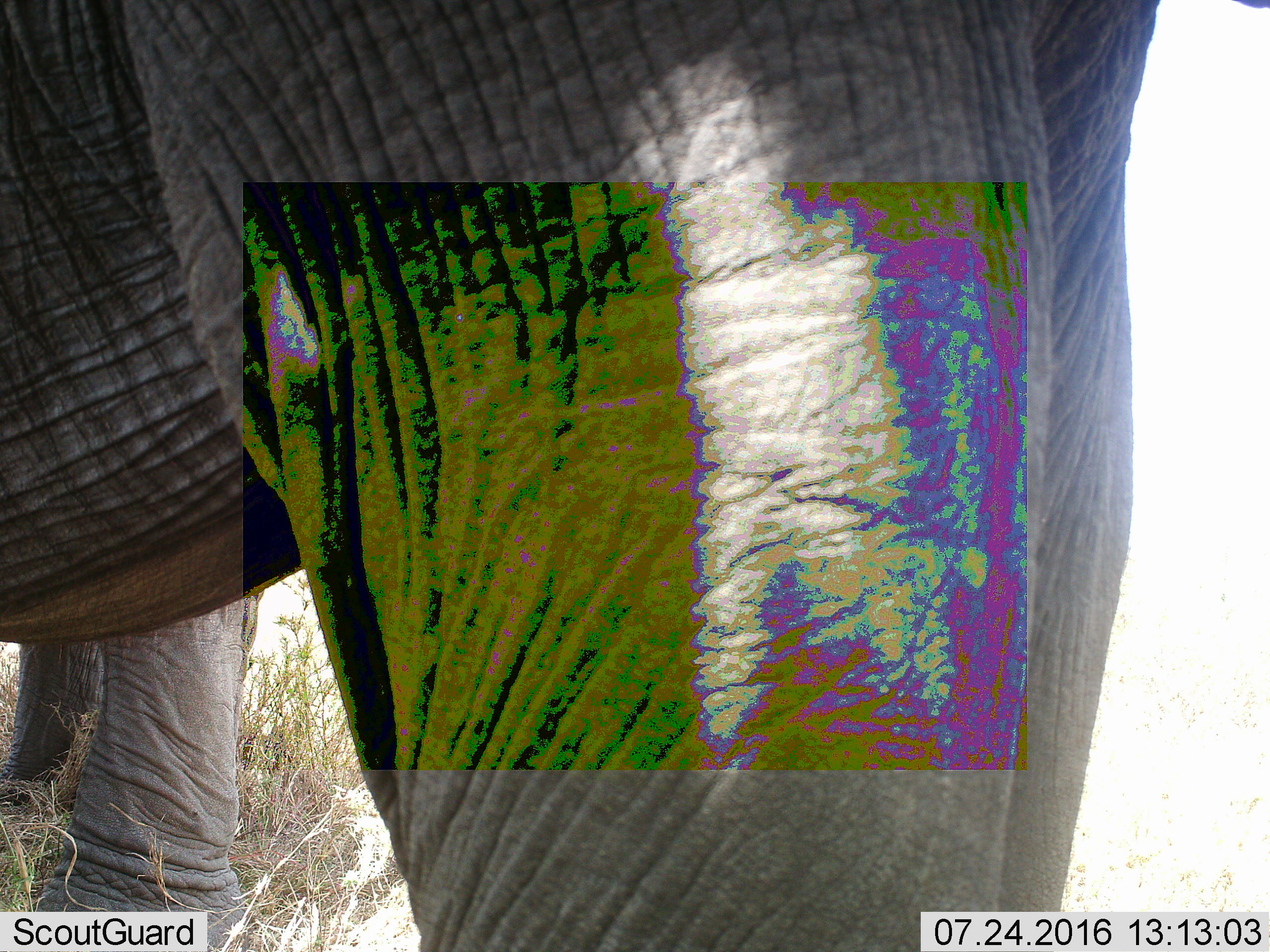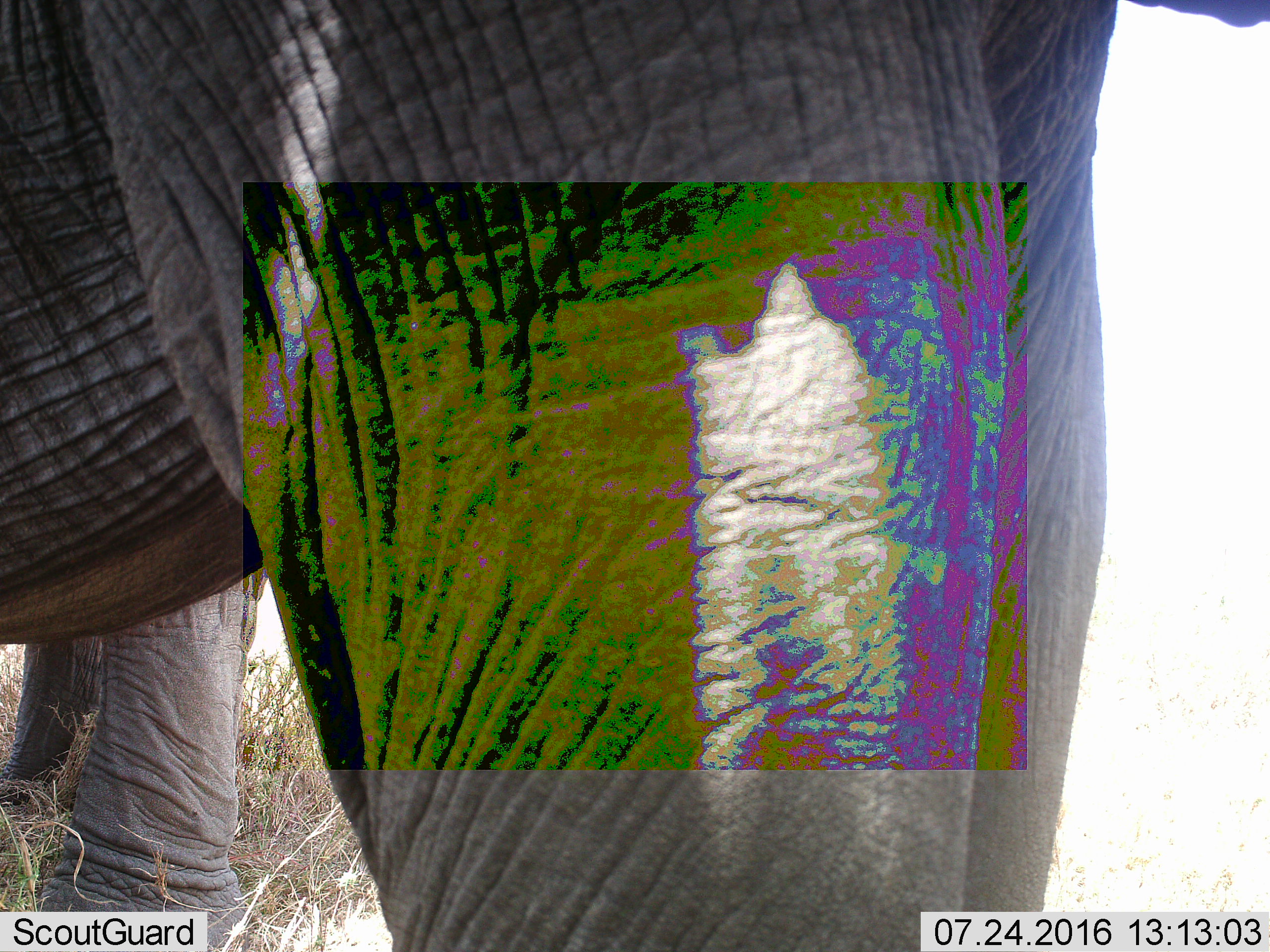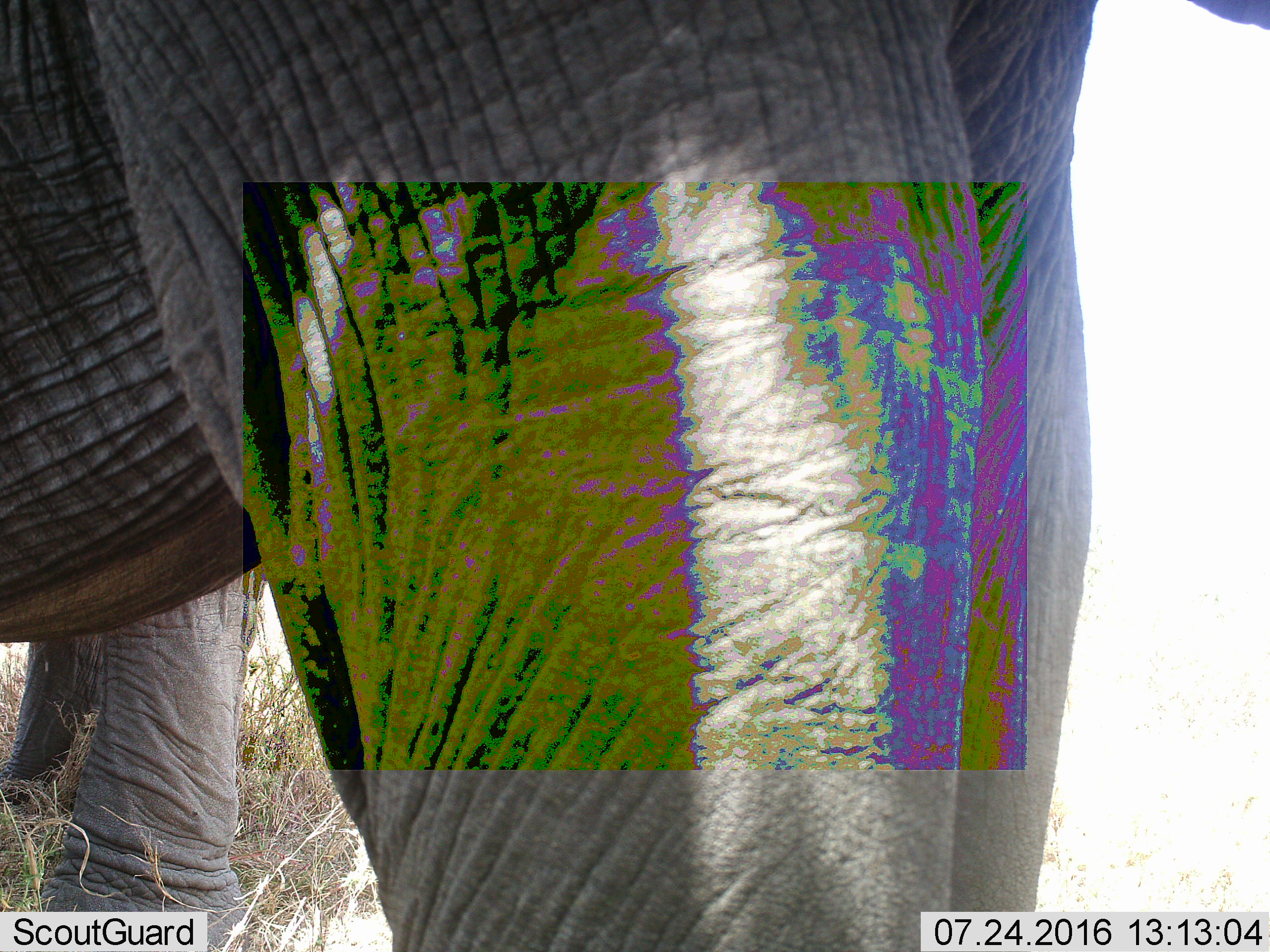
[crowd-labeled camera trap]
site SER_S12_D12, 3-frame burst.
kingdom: Animalia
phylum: Chordata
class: Mammalia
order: Proboscidea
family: Elephantidae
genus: Loxodonta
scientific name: Loxodonta africana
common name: african bush elephant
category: elephant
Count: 2.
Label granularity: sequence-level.